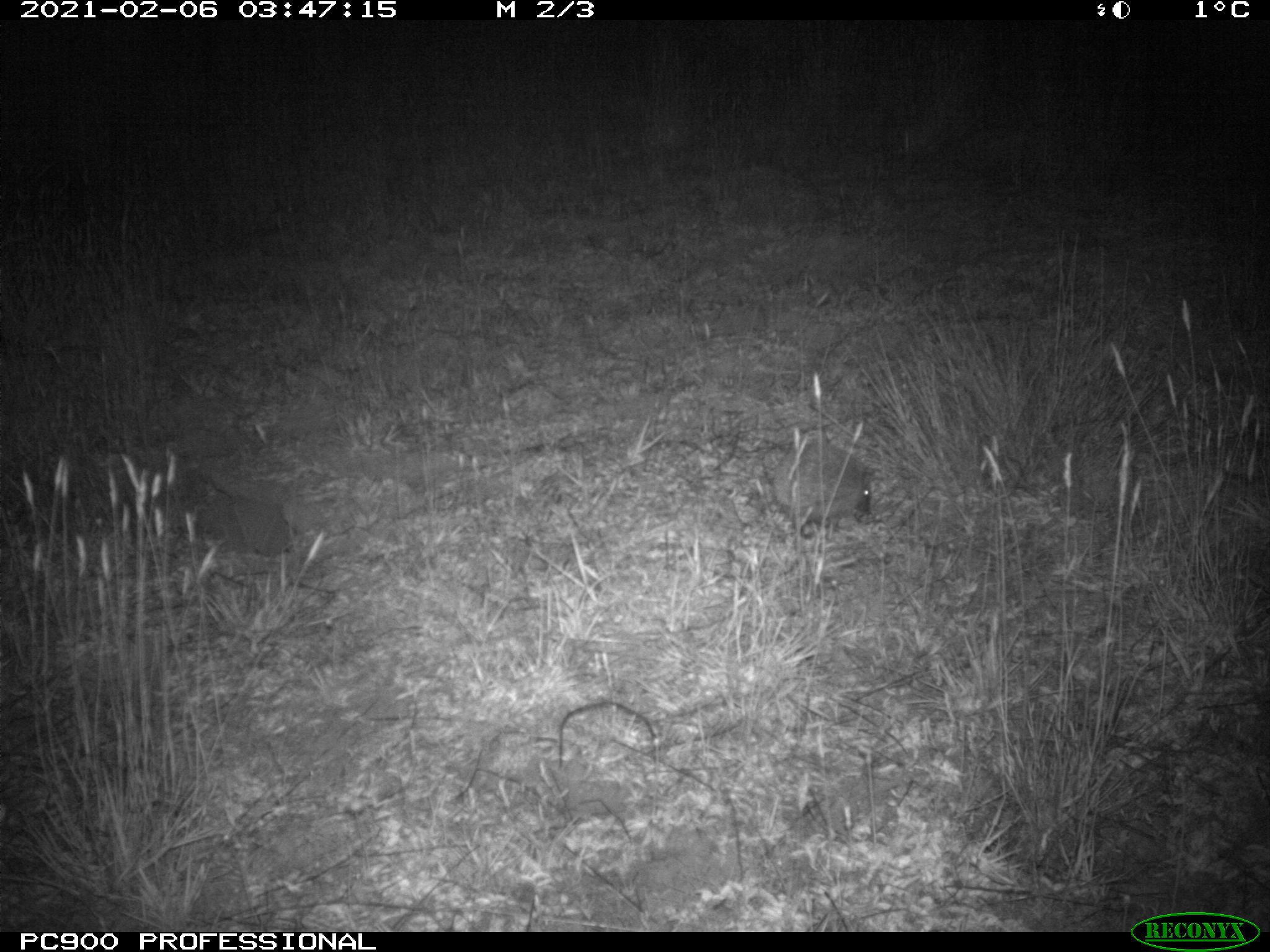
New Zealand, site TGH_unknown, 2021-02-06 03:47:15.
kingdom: Animalia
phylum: Chordata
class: Mammalia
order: Eulipotyphla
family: Erinaceidae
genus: Erinaceus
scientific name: Erinaceus europaeus europaeus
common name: european hedgehog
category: hedgehog